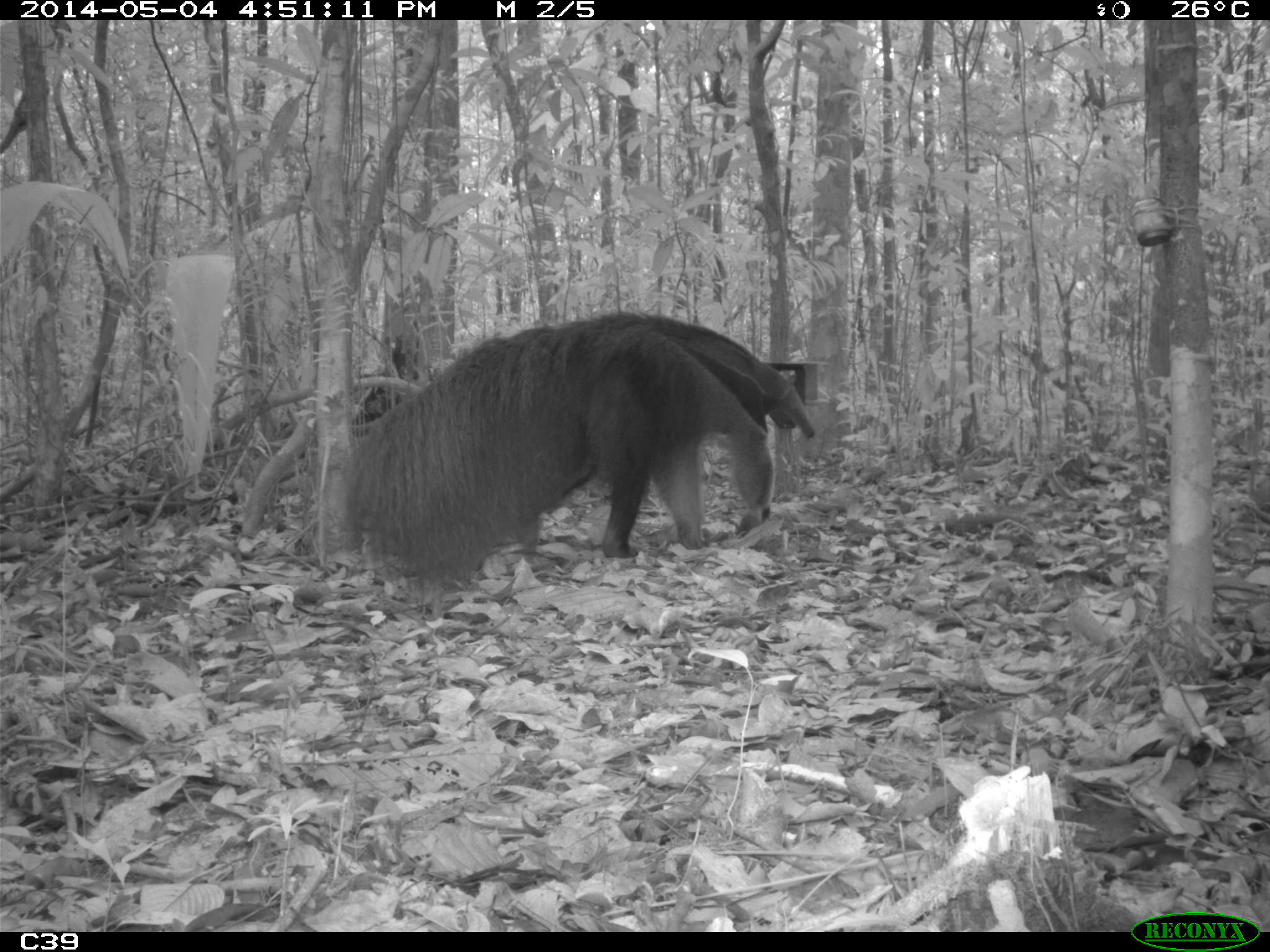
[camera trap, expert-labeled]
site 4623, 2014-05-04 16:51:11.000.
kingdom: Animalia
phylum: Chordata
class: Mammalia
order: Pilosa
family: Myrmecophagidae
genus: Myrmecophaga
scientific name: Myrmecophaga tridactyla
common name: giant anteater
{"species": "Myrmecophaga tridactyla (giant anteater)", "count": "1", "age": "adult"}